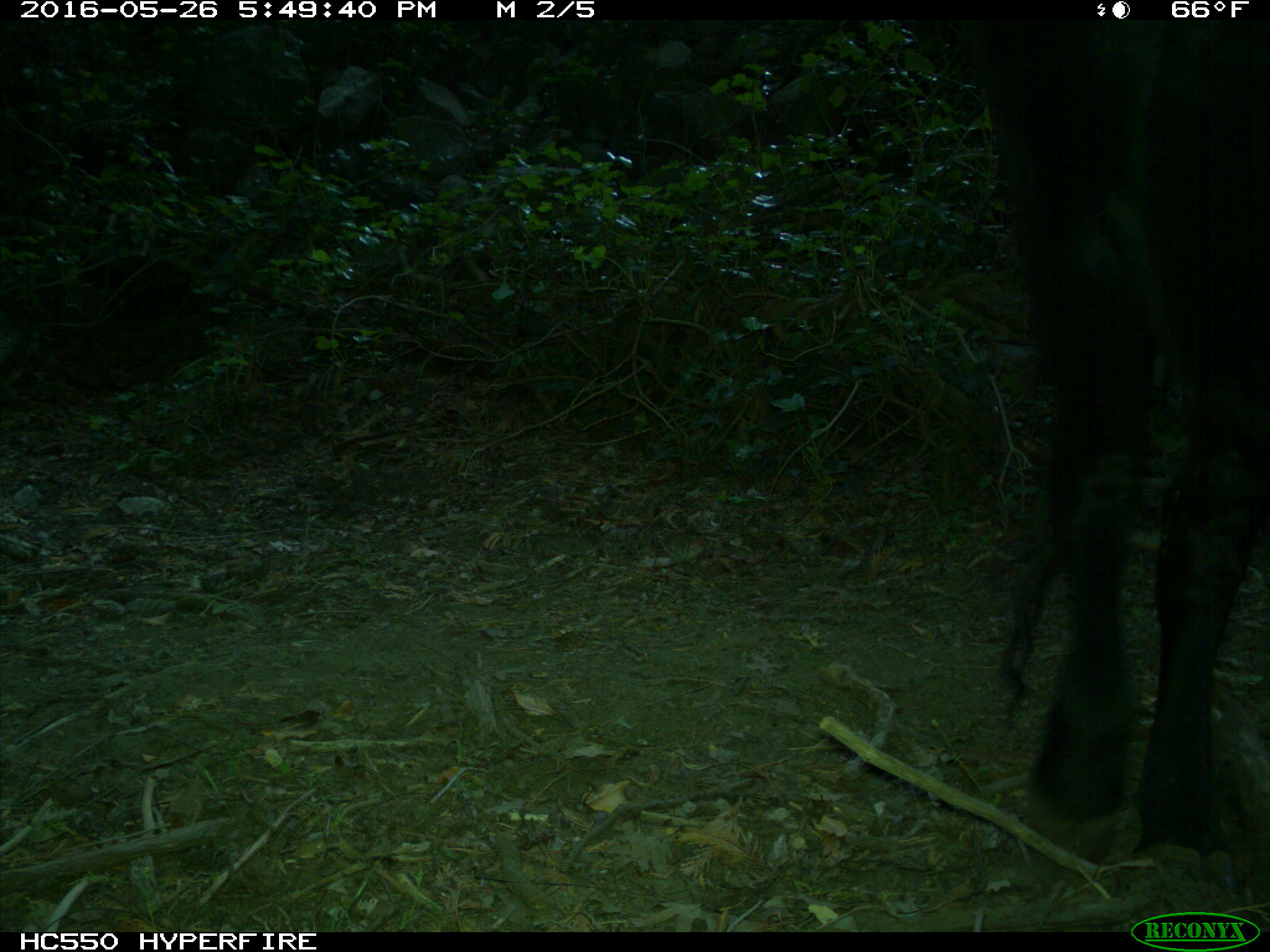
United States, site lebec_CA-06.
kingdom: Animalia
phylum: Chordata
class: Mammalia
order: Artiodactyla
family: Bovidae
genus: Bos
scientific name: Bos taurus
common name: domestic cow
Bos taurus (domestic cow).